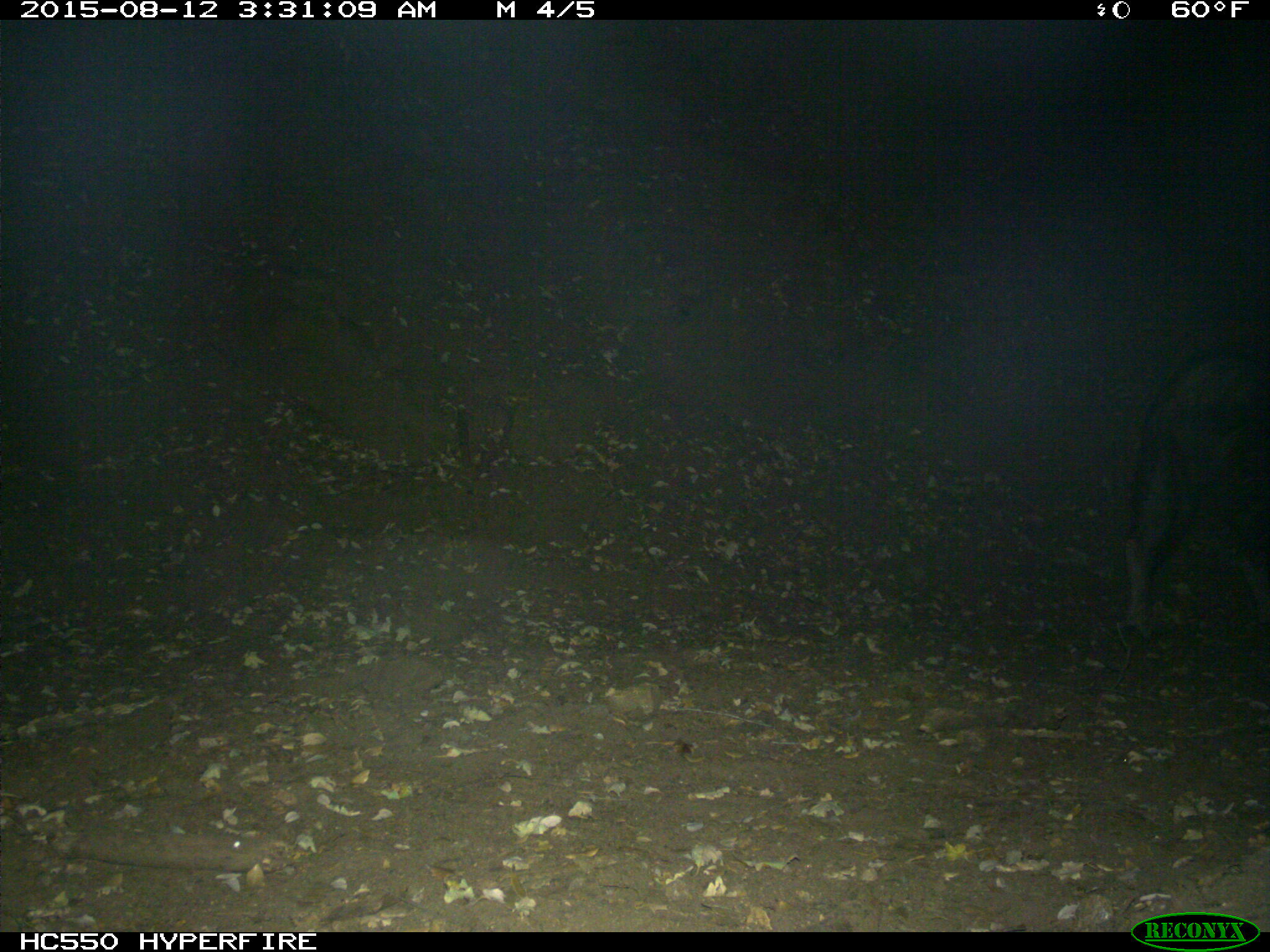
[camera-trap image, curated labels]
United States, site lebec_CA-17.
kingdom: Animalia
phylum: Chordata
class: Mammalia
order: Artiodactyla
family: Suidae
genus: Sus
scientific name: Sus scrofa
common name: wild boar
Sus scrofa (wild boar).